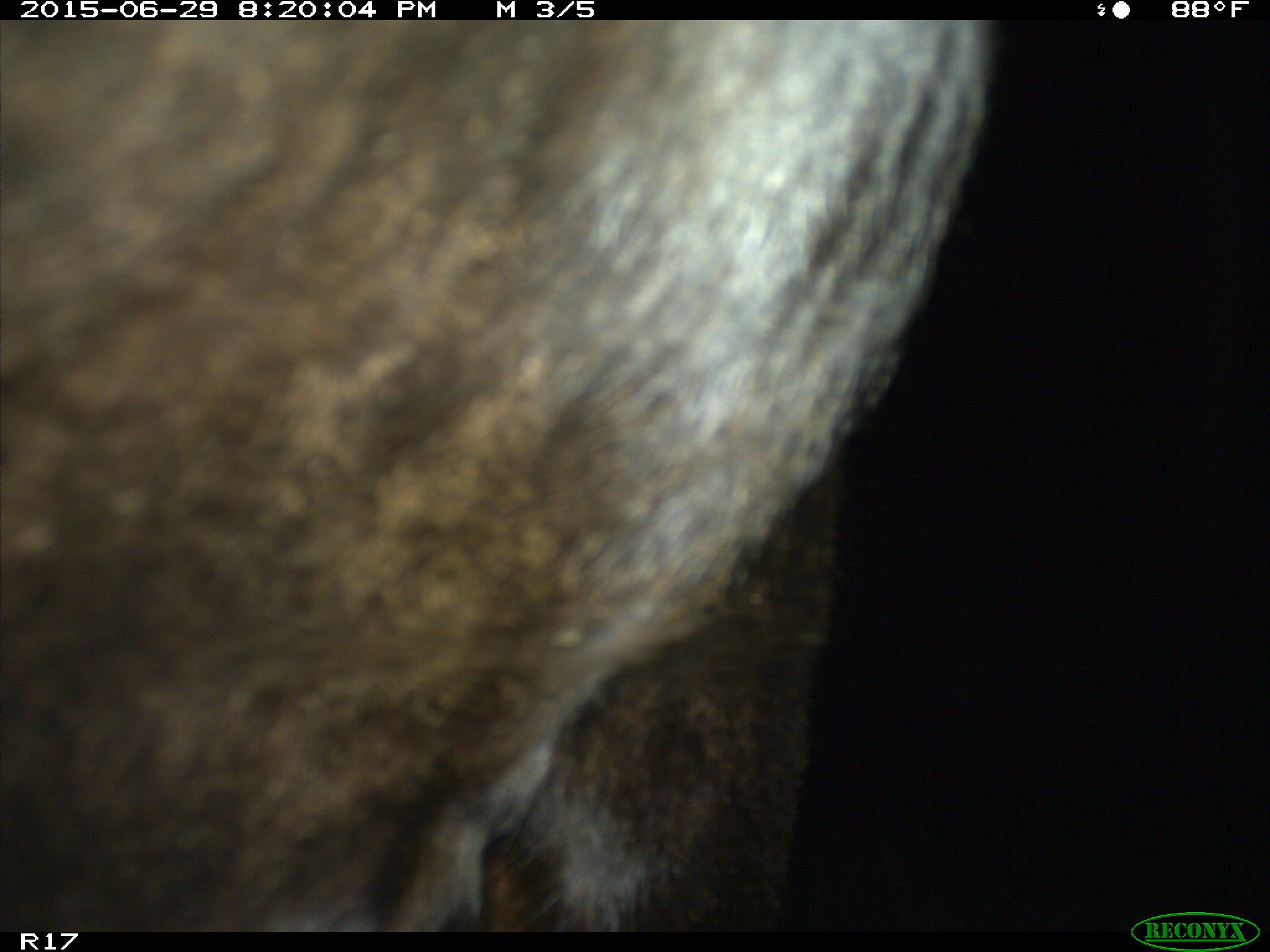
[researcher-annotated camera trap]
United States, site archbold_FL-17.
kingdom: Animalia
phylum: Chordata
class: Mammalia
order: Artiodactyla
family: Bovidae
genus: Bos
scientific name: Bos taurus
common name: domestic cow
Bos taurus (domestic cow).